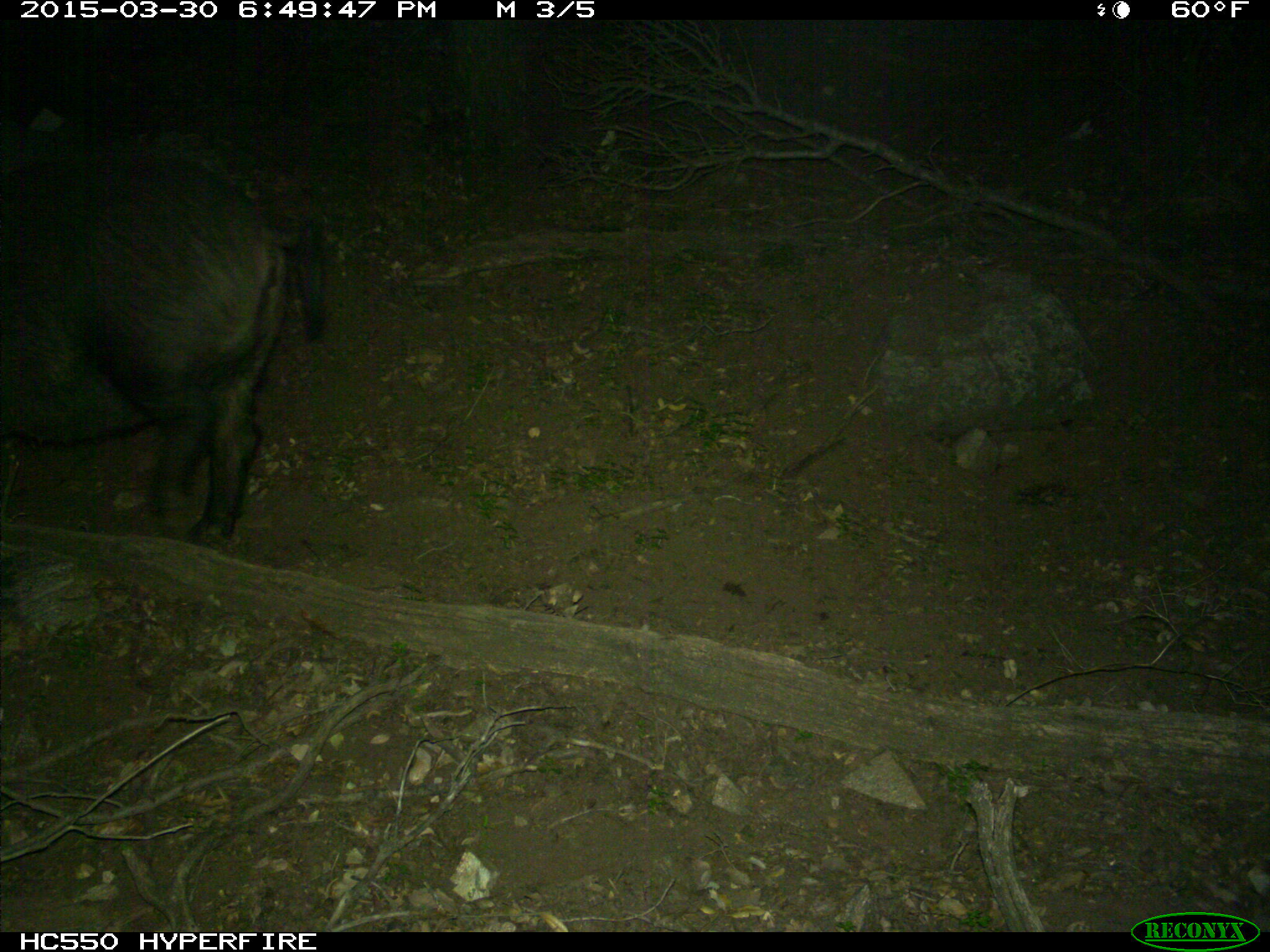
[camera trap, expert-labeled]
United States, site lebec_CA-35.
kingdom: Animalia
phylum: Chordata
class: Mammalia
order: Artiodactyla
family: Suidae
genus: Sus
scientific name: Sus scrofa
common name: wild boar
Sus scrofa (wild boar).